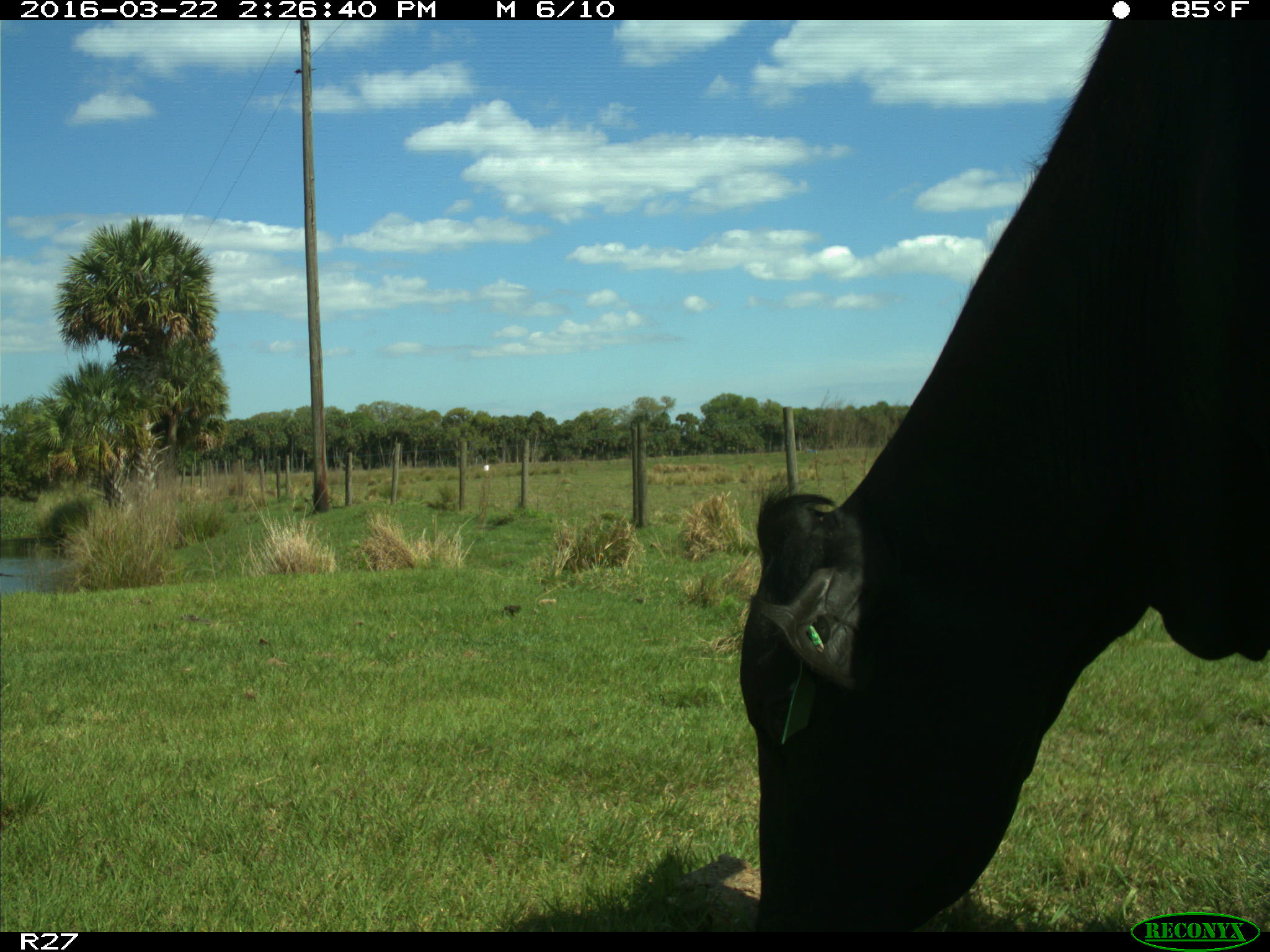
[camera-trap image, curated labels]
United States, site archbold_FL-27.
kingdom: Animalia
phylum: Chordata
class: Mammalia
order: Artiodactyla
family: Bovidae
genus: Bos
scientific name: Bos taurus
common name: domestic cow